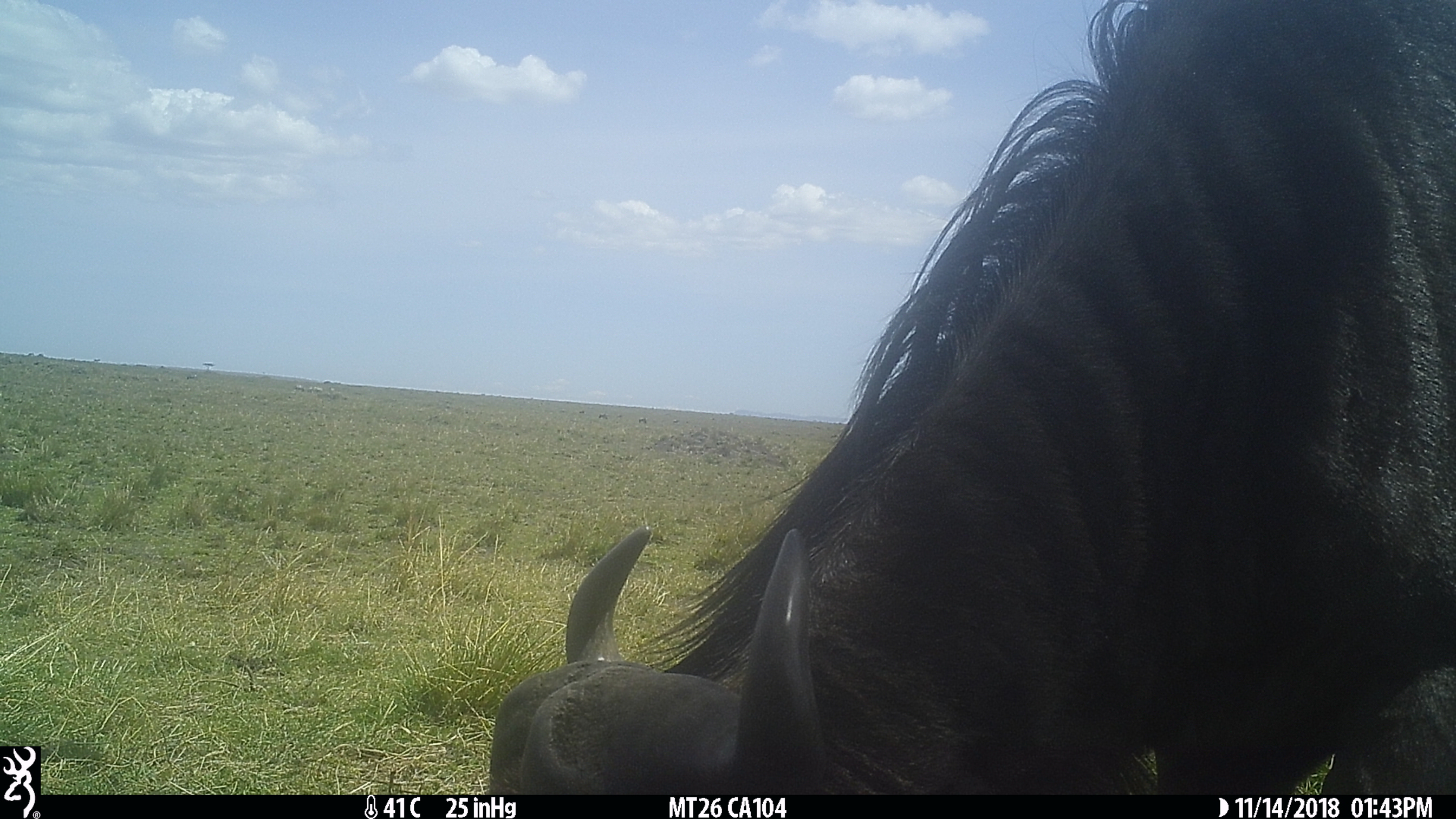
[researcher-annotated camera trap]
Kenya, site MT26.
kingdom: Animalia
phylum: Chordata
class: Mammalia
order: Artiodactyla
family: Bovidae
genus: Connochaetes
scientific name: Connochaetes taurinus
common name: blue wildebeest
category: wildebeest